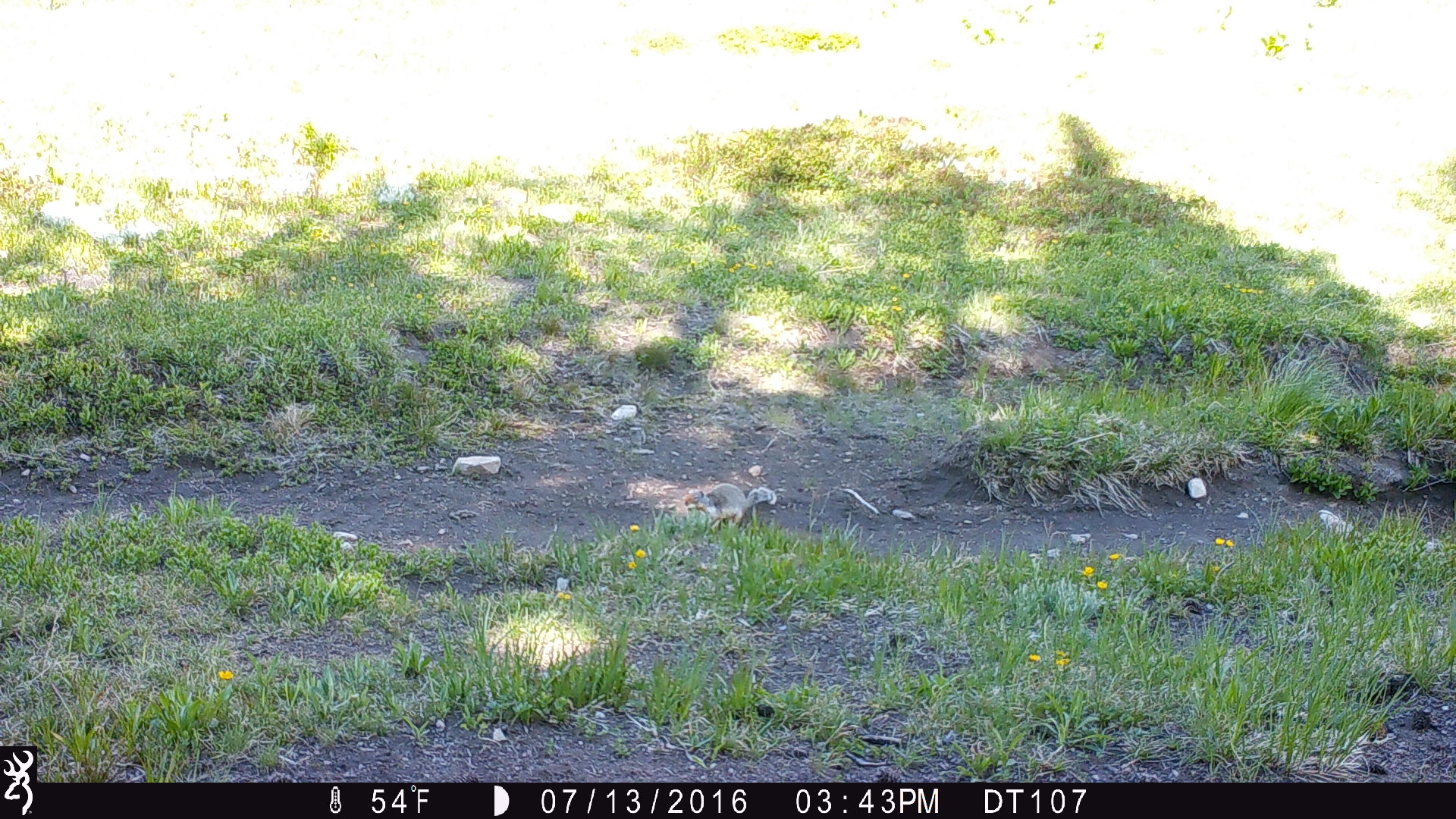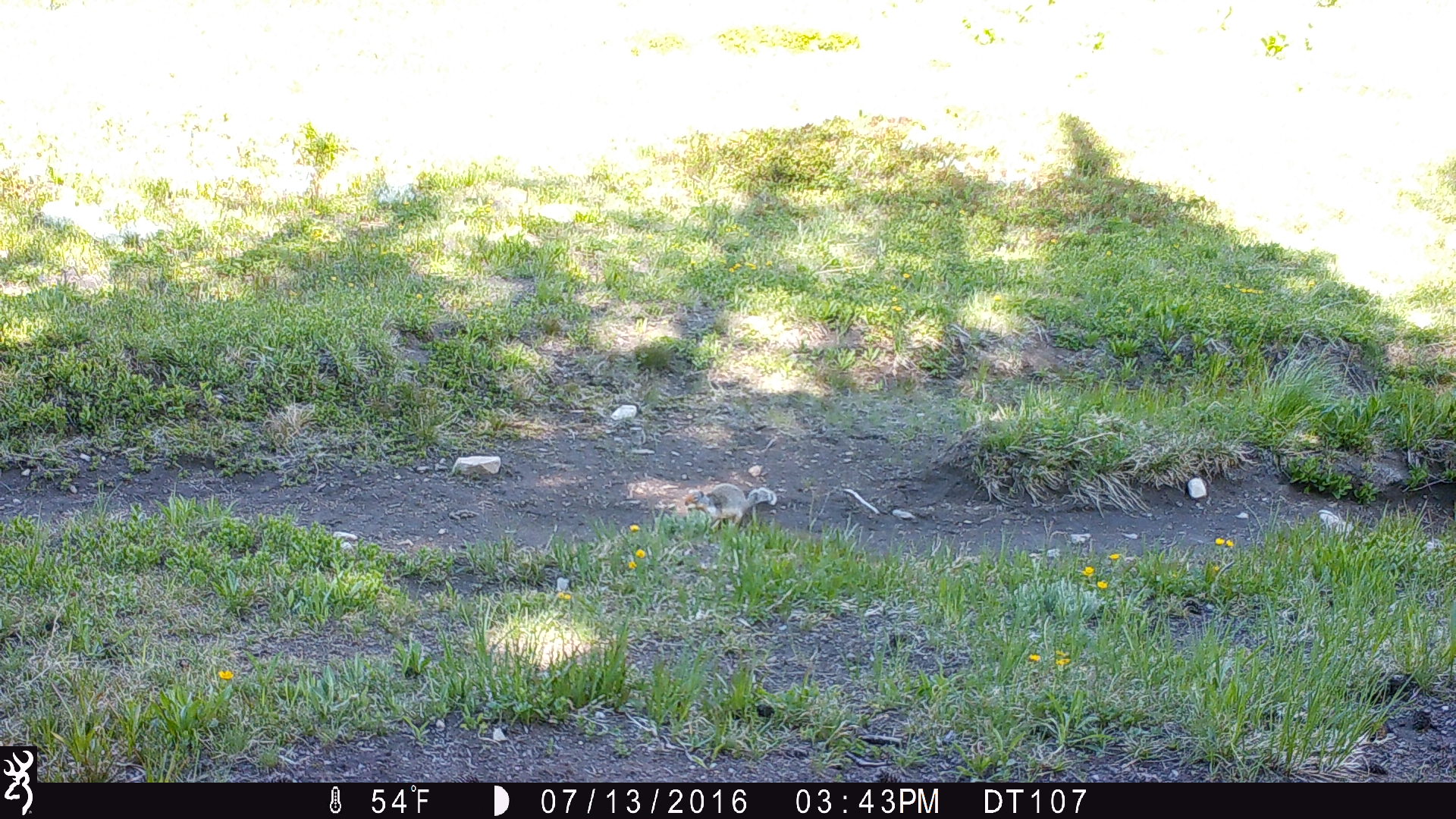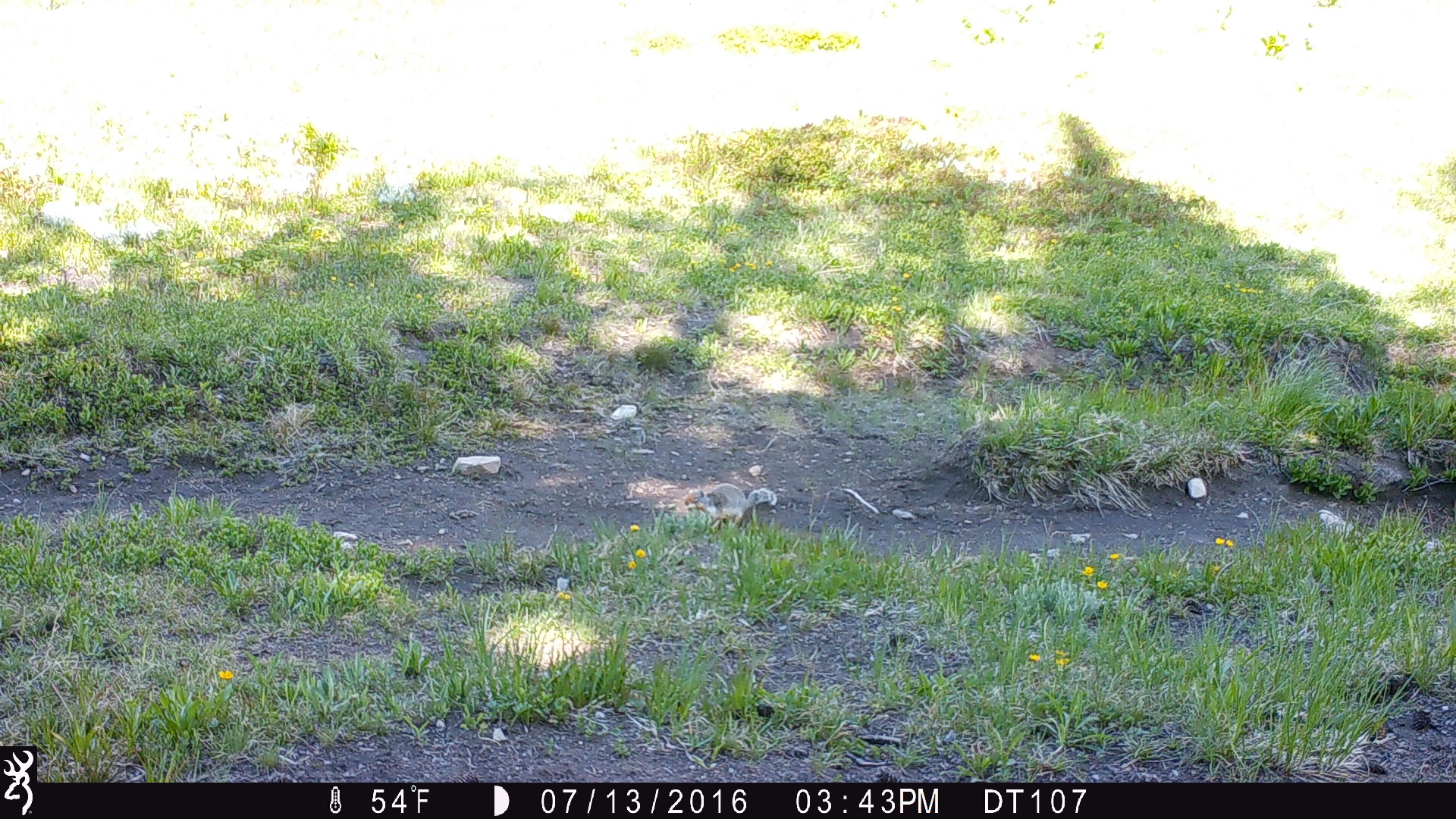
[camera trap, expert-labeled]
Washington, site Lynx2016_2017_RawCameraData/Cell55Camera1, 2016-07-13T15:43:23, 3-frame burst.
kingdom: Animalia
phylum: Chordata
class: Mammalia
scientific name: Mammalia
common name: small mammal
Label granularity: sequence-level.